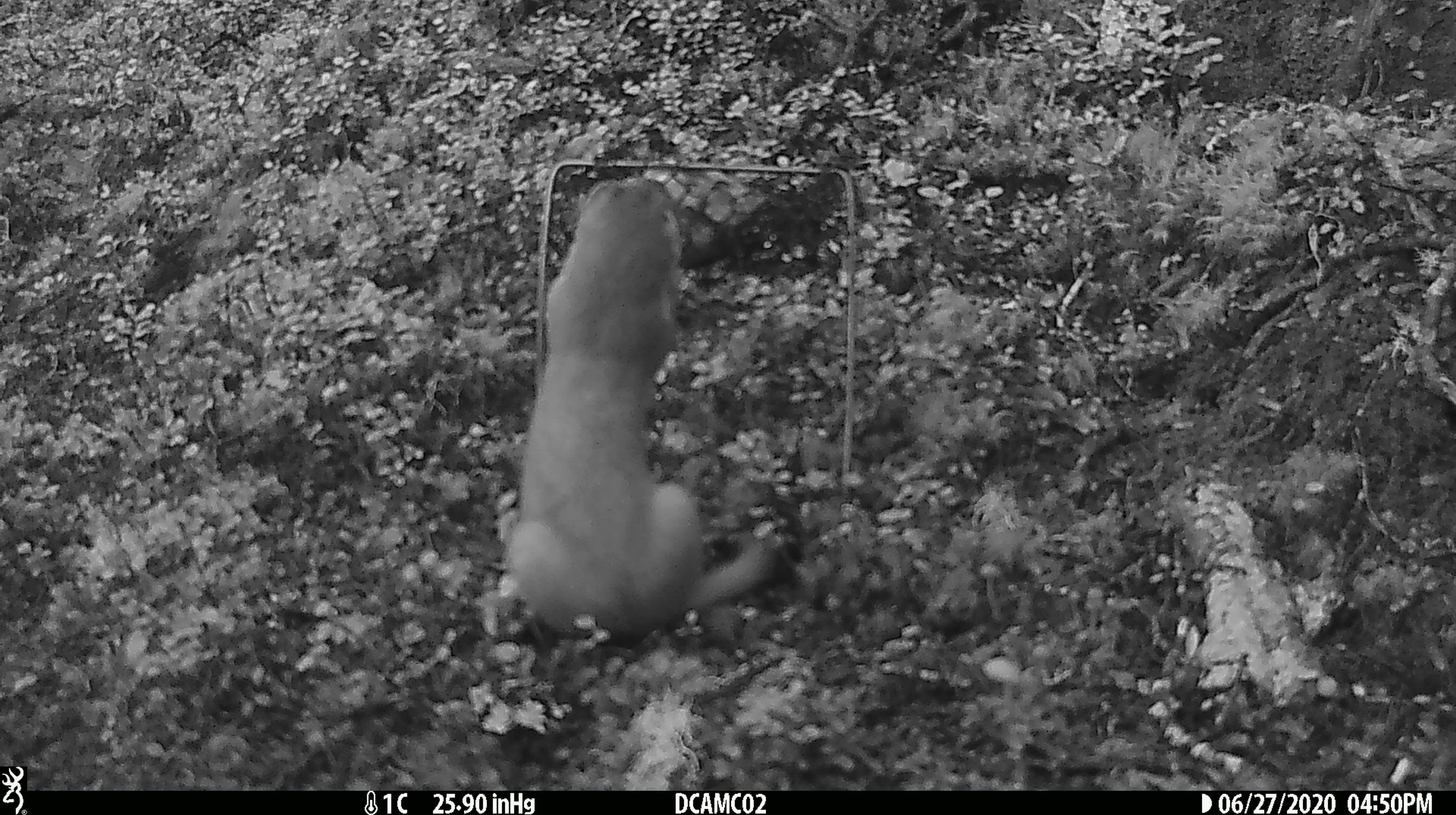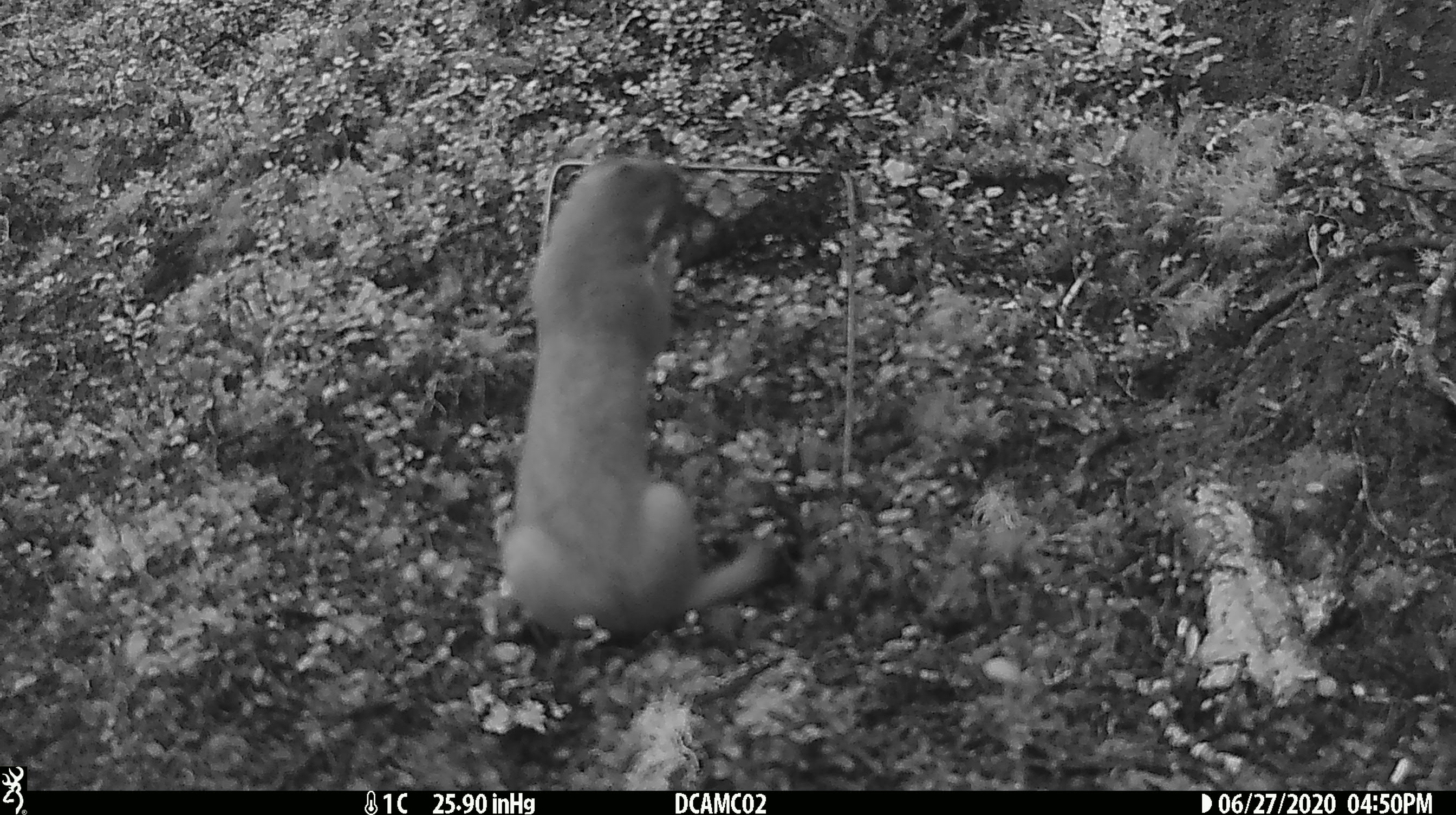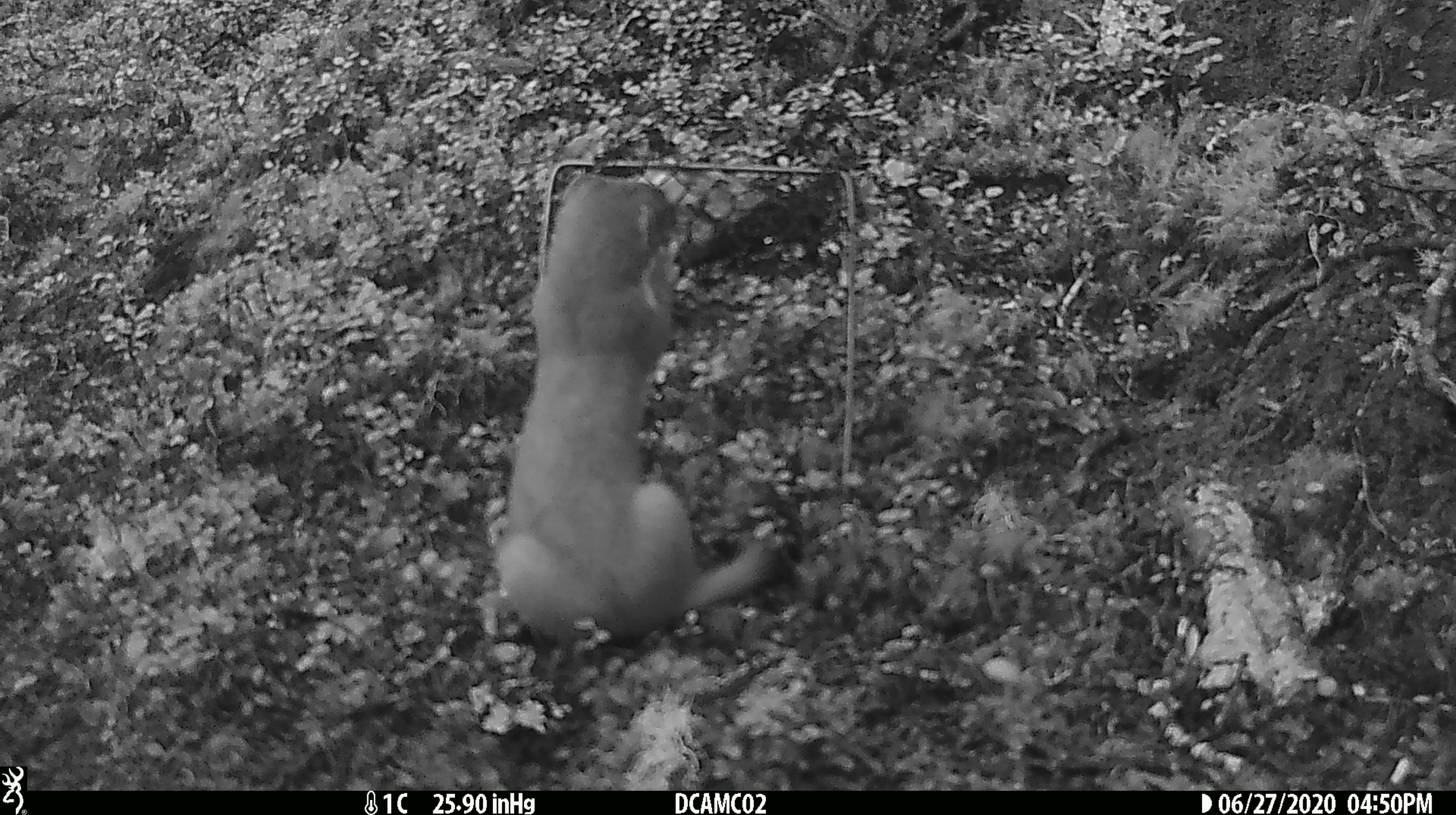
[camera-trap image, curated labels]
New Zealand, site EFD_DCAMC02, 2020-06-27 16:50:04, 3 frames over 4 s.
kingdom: Animalia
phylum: Chordata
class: Mammalia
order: Carnivora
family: Mustelidae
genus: Mustela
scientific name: Mustela erminea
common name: stoat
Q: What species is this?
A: Stoat (Mustela erminea).